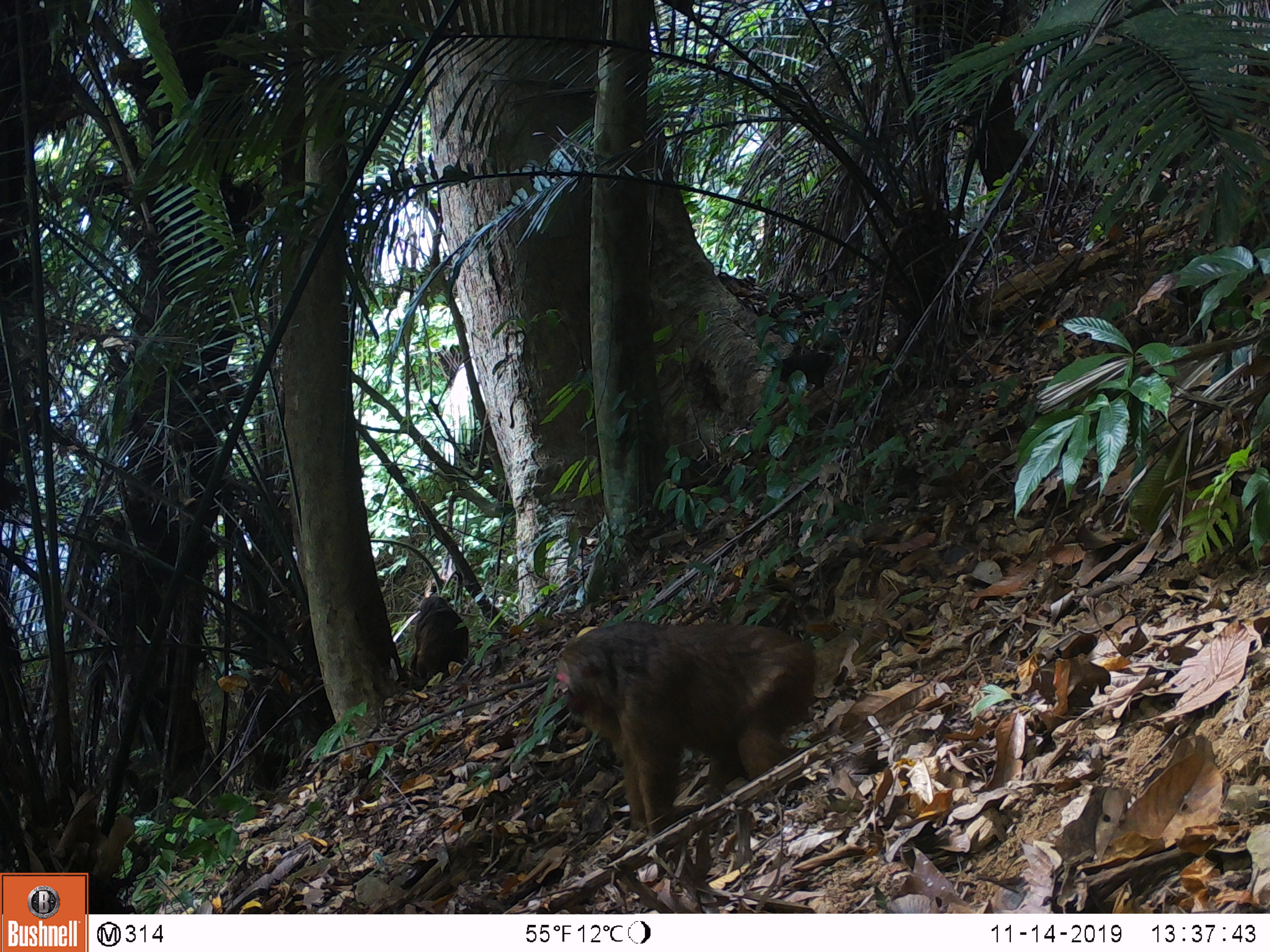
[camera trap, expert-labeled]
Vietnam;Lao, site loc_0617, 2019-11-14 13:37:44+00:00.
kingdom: Animalia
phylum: Chordata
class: Mammalia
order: Primates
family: Cercopithecidae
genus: Macaca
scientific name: Macaca arctoides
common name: stump-tailed macaque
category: stump tailed macaque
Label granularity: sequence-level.